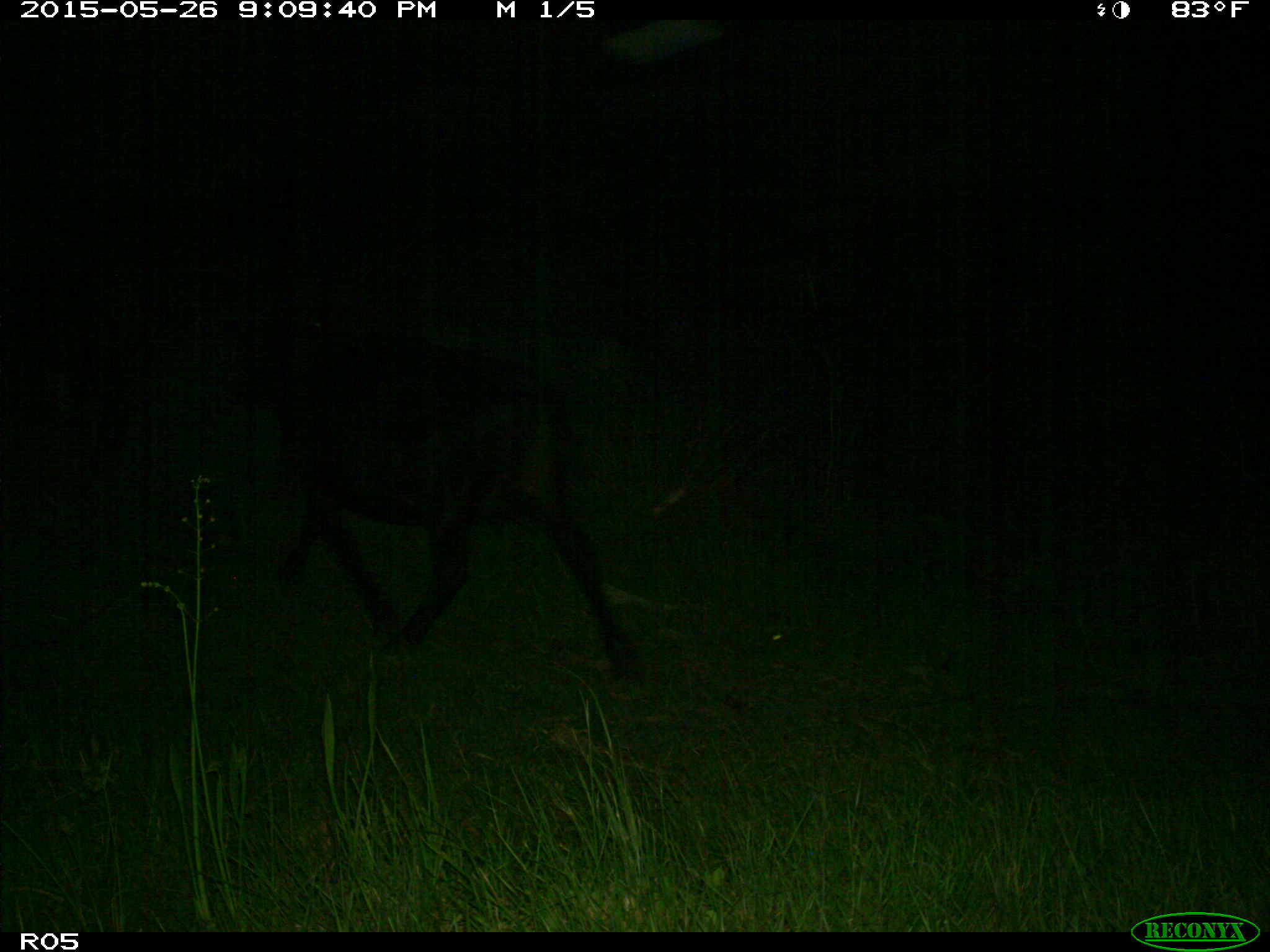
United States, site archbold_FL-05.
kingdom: Animalia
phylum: Chordata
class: Mammalia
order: Artiodactyla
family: Bovidae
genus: Bos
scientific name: Bos taurus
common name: domestic cow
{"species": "Bos taurus (domestic cow)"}